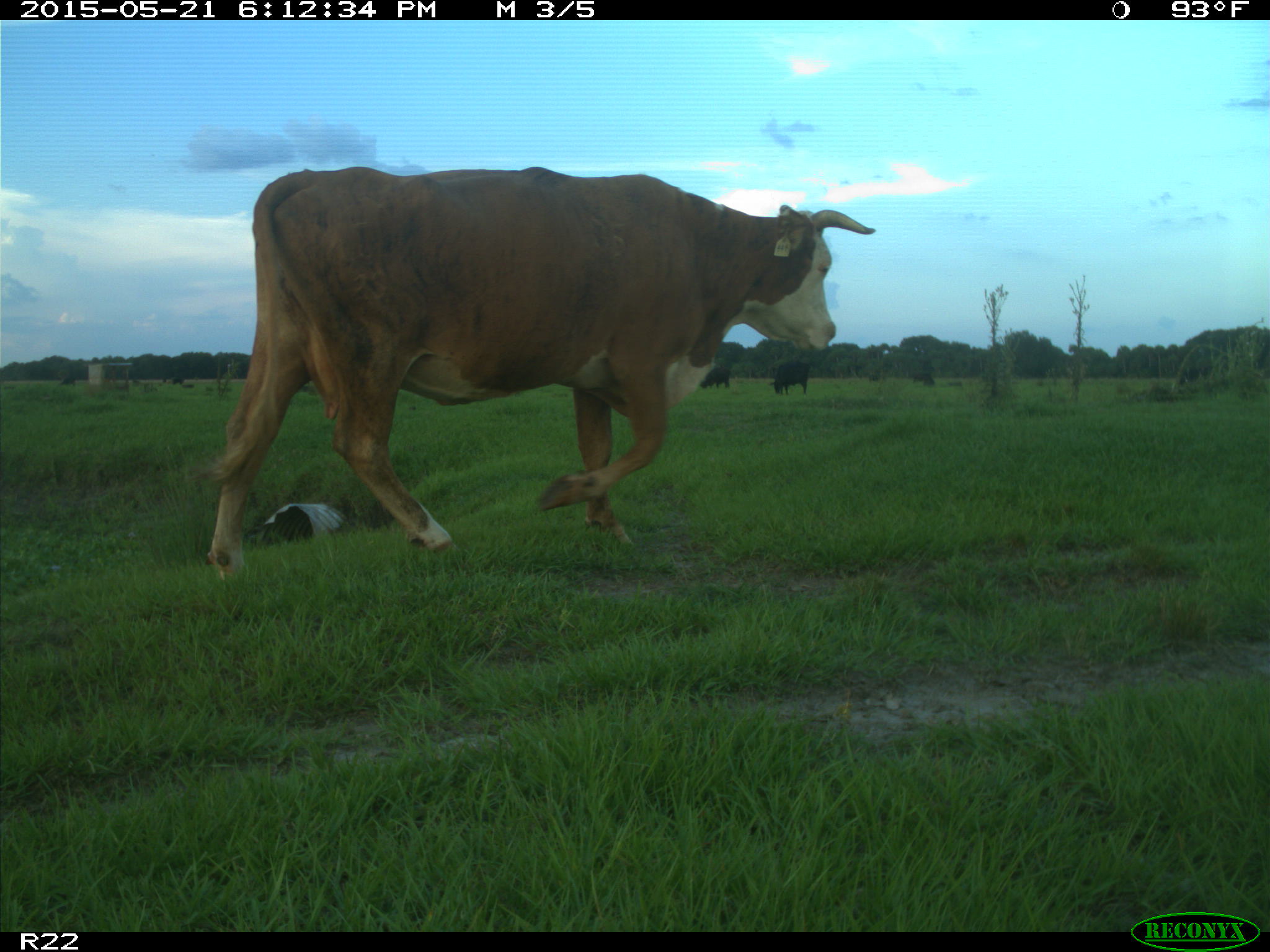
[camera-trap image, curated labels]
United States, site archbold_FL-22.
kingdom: Animalia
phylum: Chordata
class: Mammalia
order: Artiodactyla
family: Bovidae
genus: Bos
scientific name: Bos taurus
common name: domestic cow